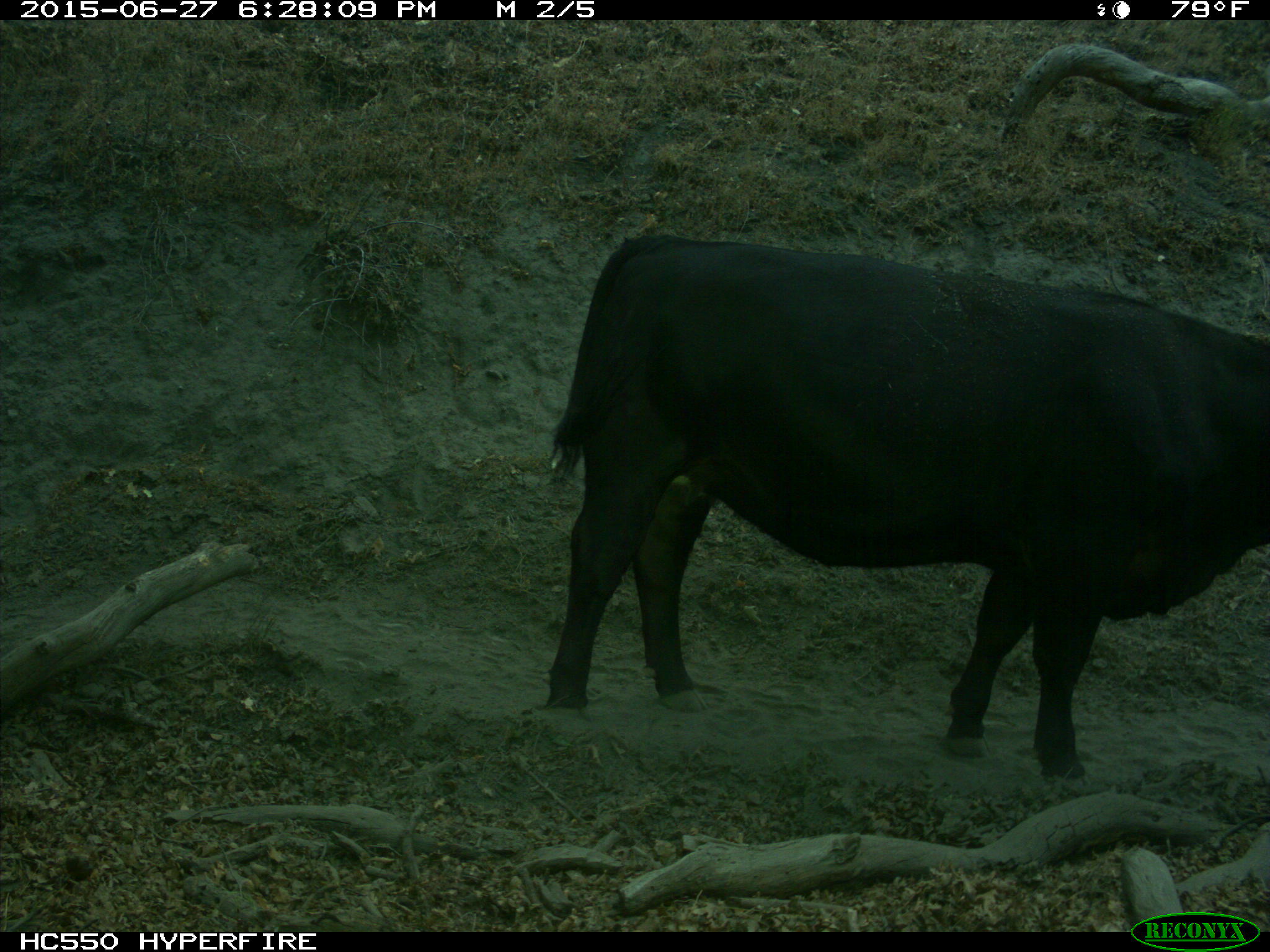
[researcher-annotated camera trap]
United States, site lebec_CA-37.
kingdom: Animalia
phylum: Chordata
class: Mammalia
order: Artiodactyla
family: Bovidae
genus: Bos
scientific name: Bos taurus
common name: domestic cow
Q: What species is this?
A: Bos taurus (domestic cow).